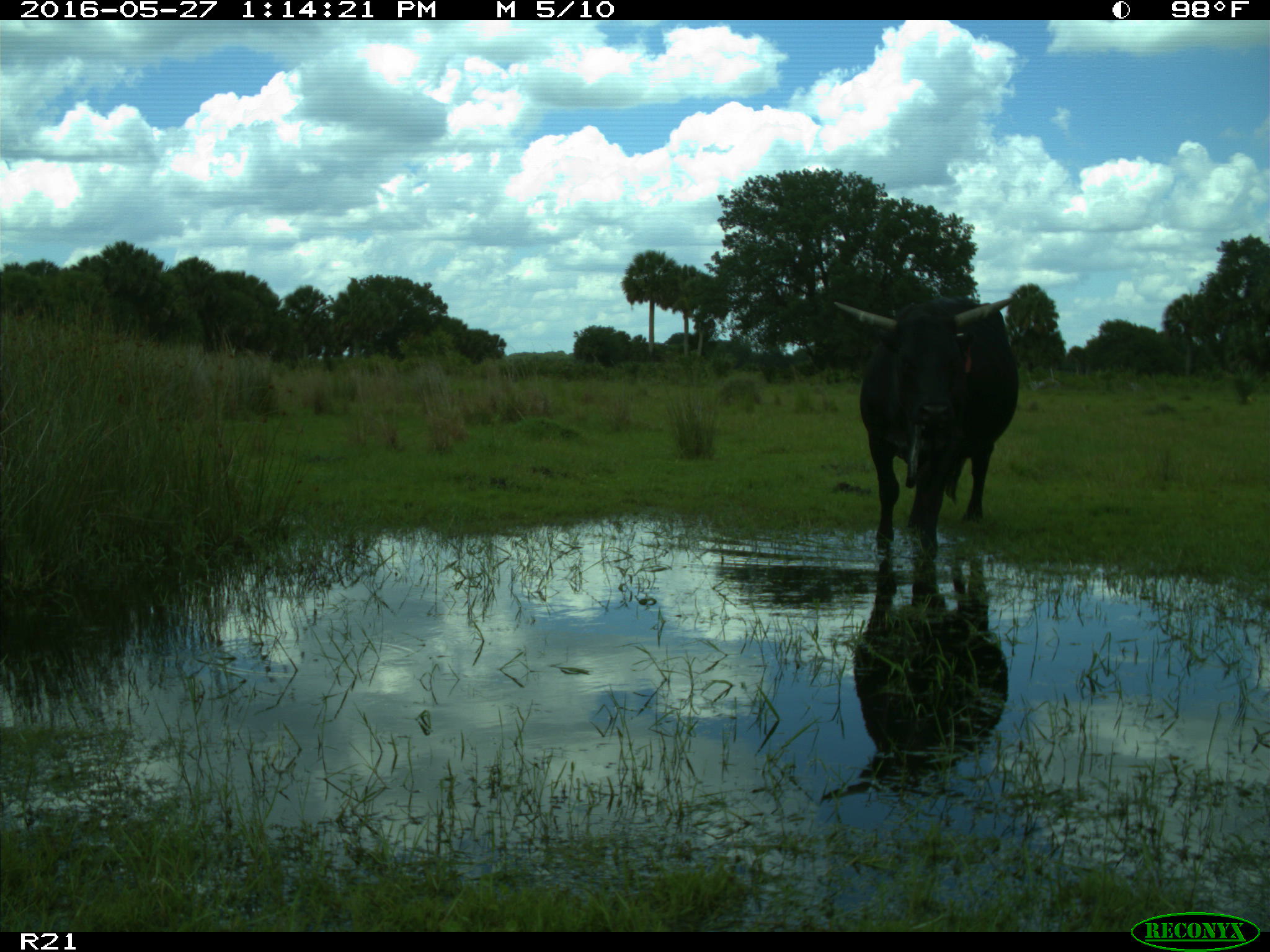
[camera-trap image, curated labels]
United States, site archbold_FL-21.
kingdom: Animalia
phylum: Chordata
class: Mammalia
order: Artiodactyla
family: Bovidae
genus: Bos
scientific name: Bos taurus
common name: domestic cow